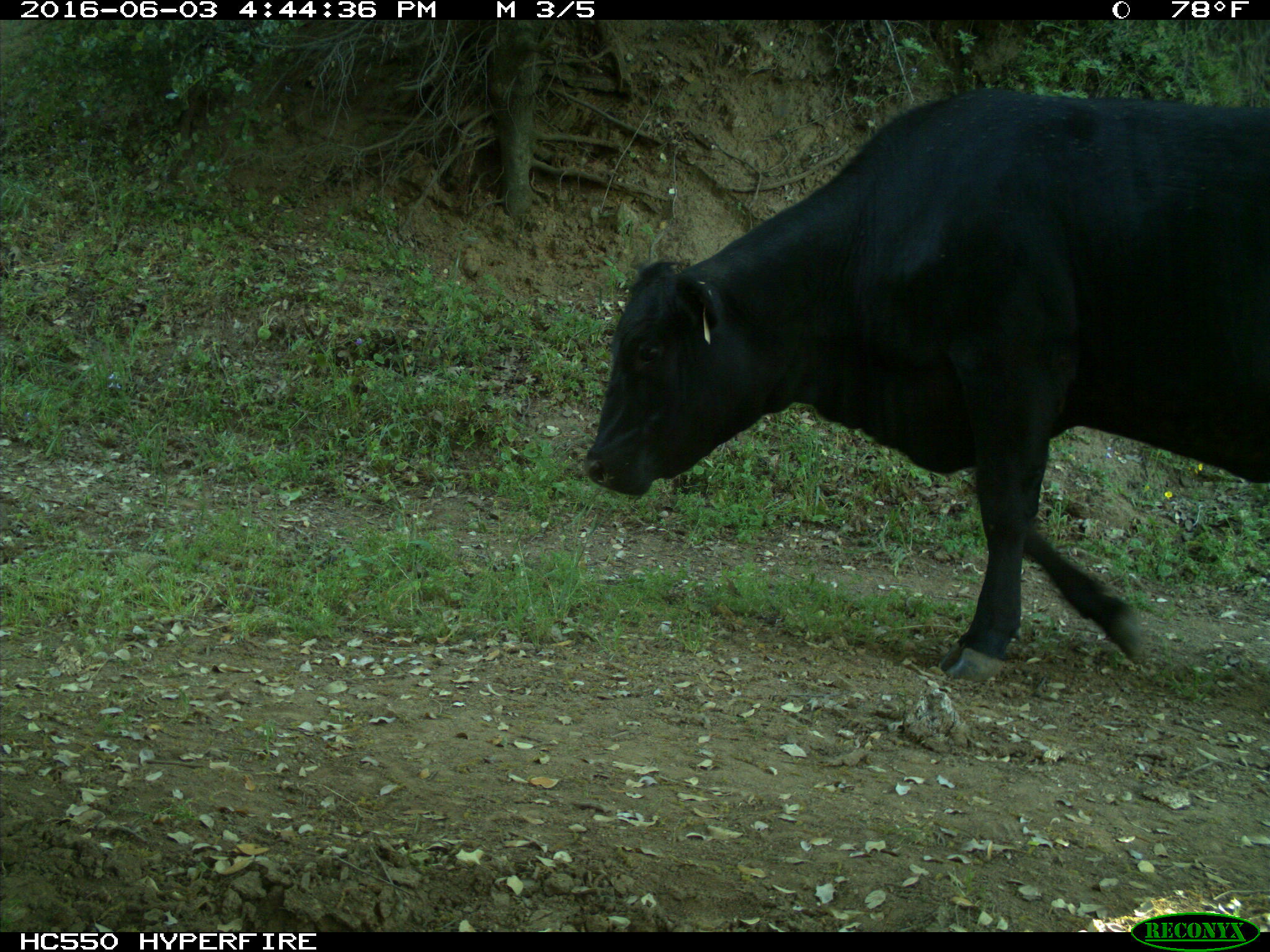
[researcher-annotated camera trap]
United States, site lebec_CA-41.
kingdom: Animalia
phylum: Chordata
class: Mammalia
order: Artiodactyla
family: Bovidae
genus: Bos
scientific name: Bos taurus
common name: domestic cow